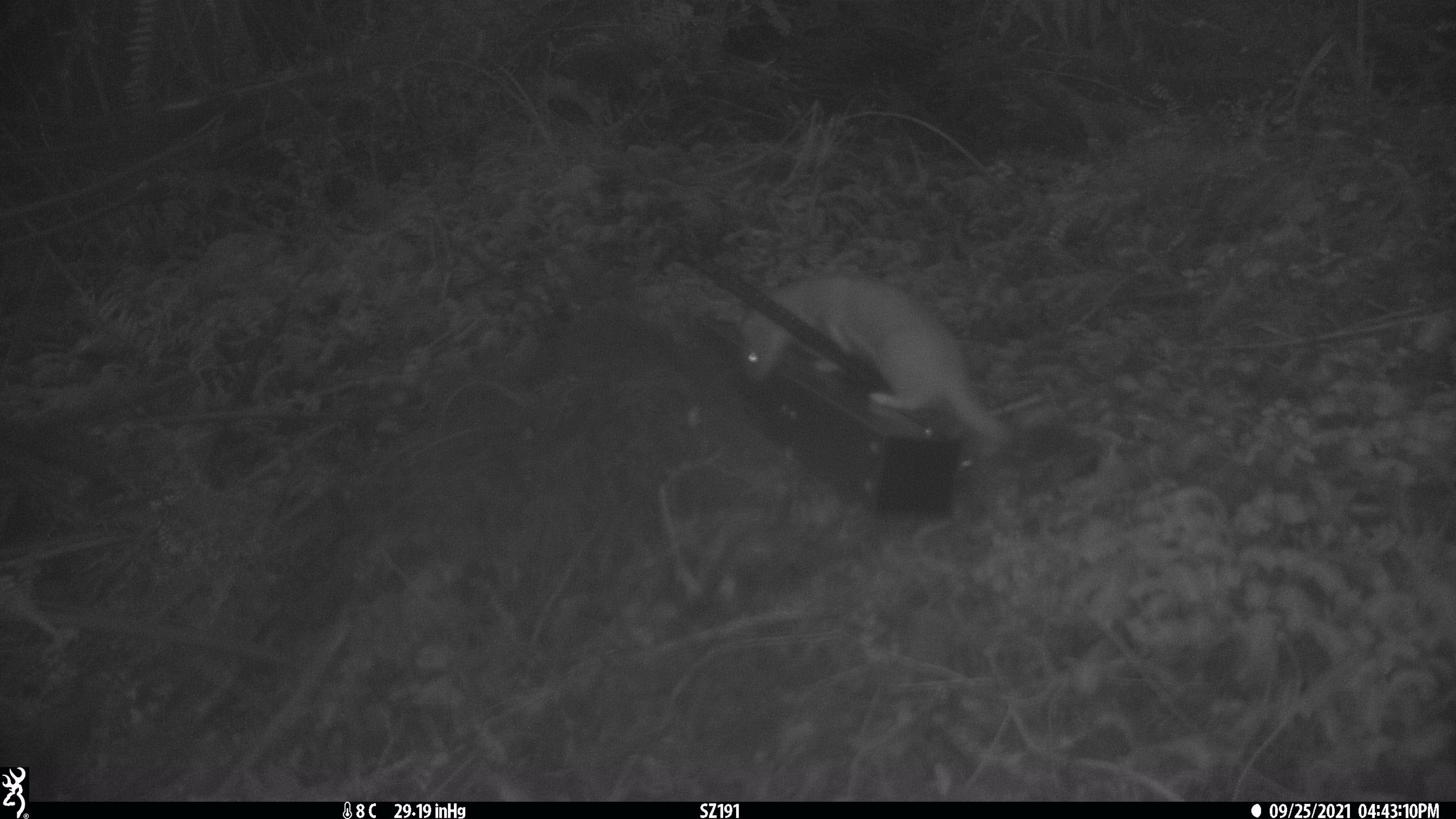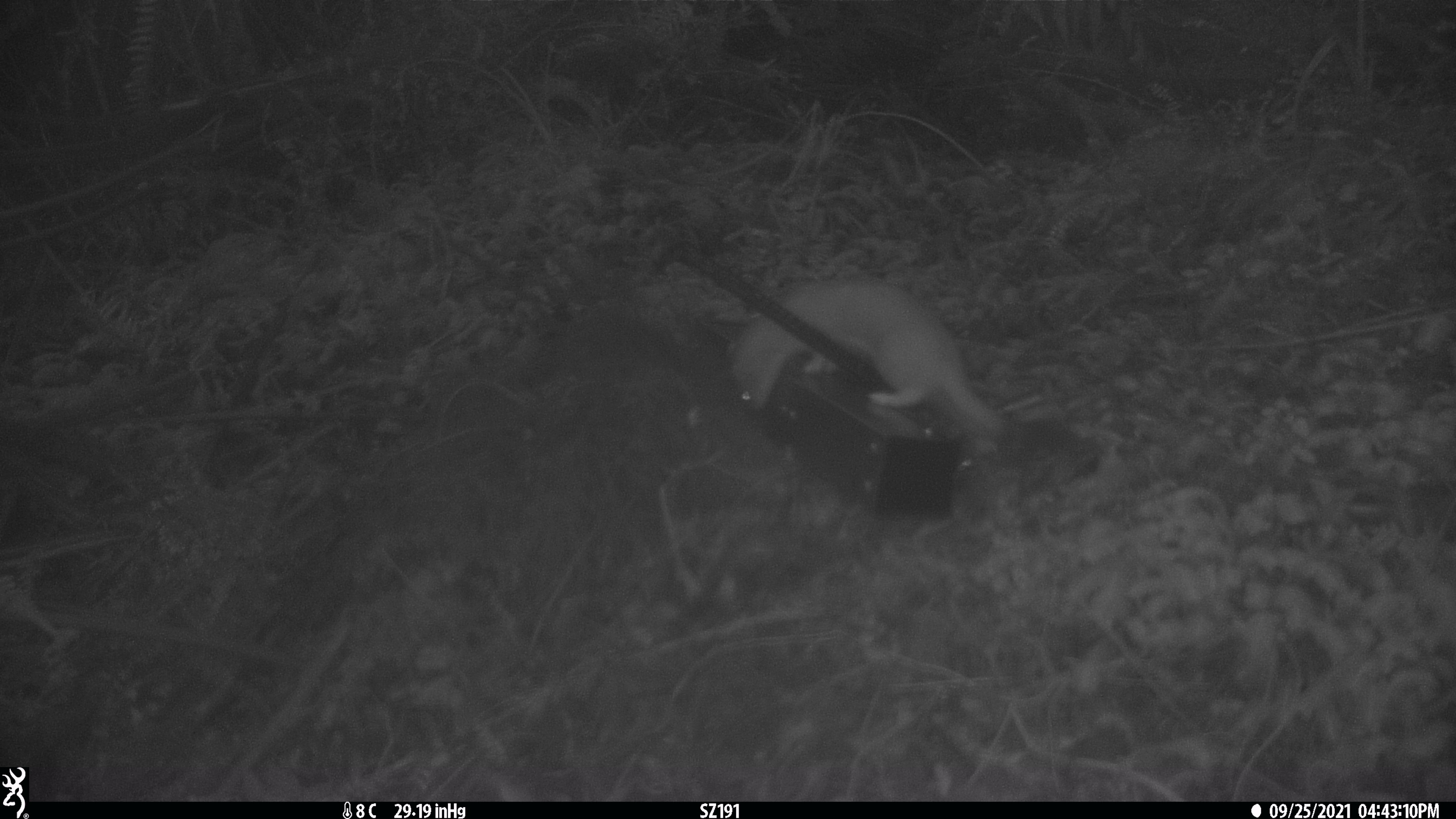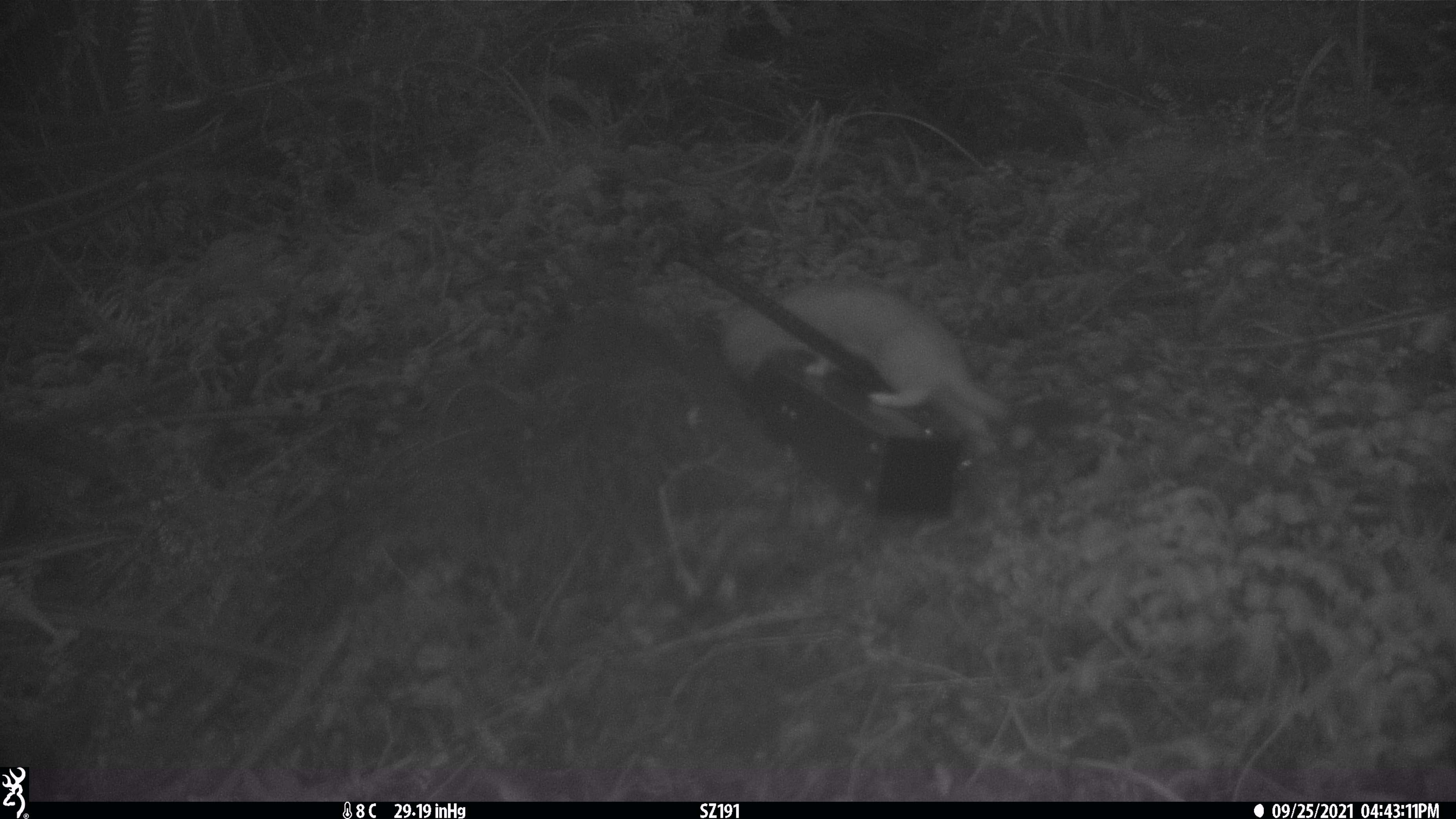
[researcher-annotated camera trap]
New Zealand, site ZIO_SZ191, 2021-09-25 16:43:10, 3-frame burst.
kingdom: Animalia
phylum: Chordata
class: Mammalia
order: Carnivora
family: Mustelidae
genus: Mustela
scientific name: Mustela erminea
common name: stoat